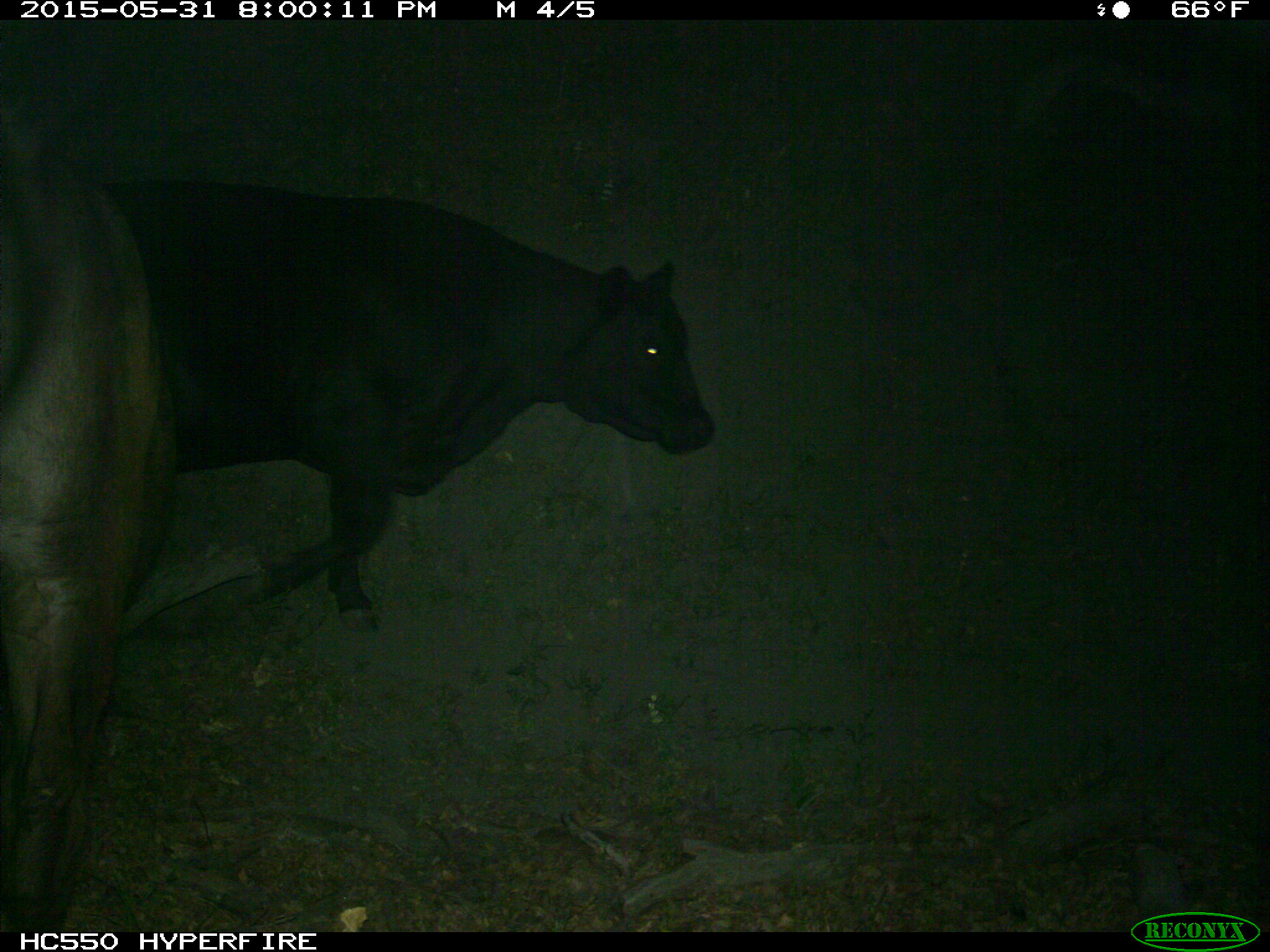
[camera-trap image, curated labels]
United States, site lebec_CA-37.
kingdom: Animalia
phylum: Chordata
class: Mammalia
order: Artiodactyla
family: Bovidae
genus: Bos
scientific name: Bos taurus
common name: domestic cow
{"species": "Bos taurus (domestic cow)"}